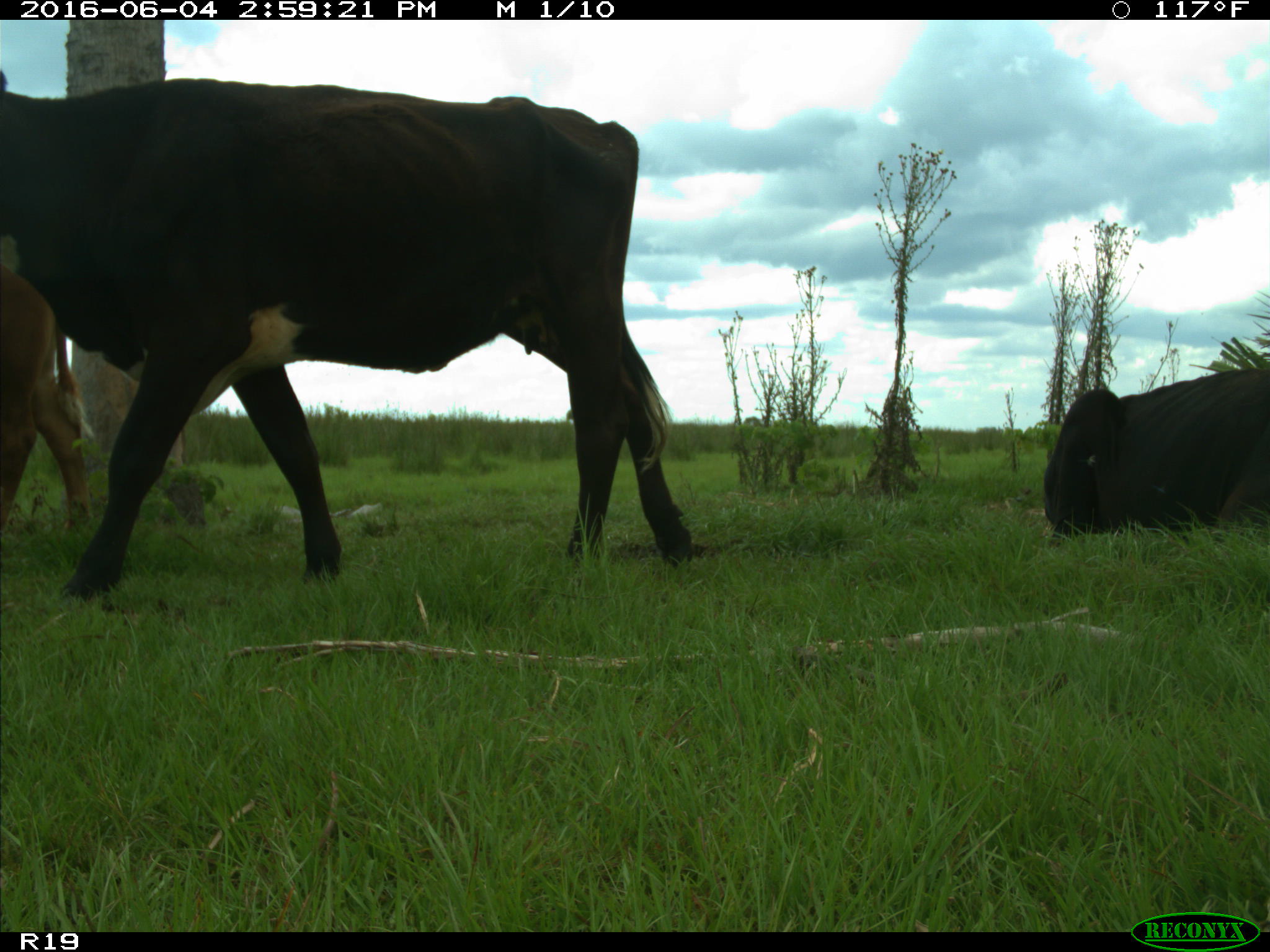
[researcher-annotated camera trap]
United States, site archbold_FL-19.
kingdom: Animalia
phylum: Chordata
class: Mammalia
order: Artiodactyla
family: Bovidae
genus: Bos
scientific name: Bos taurus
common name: domestic cow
Bos taurus (domestic cow).